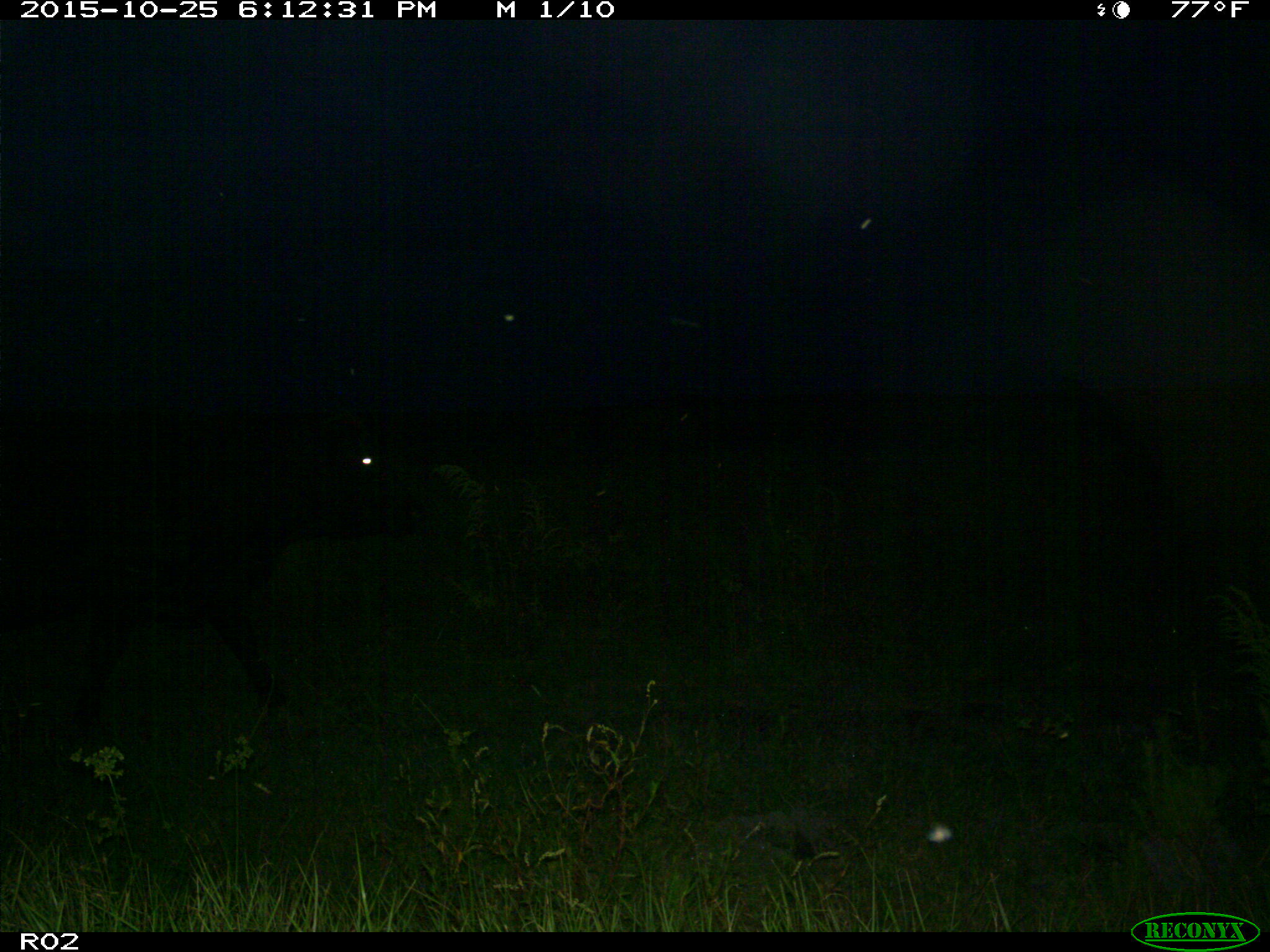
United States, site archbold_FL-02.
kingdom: Animalia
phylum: Chordata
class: Mammalia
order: Artiodactyla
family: Bovidae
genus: Bos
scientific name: Bos taurus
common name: domestic cow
Bos taurus (domestic cow).